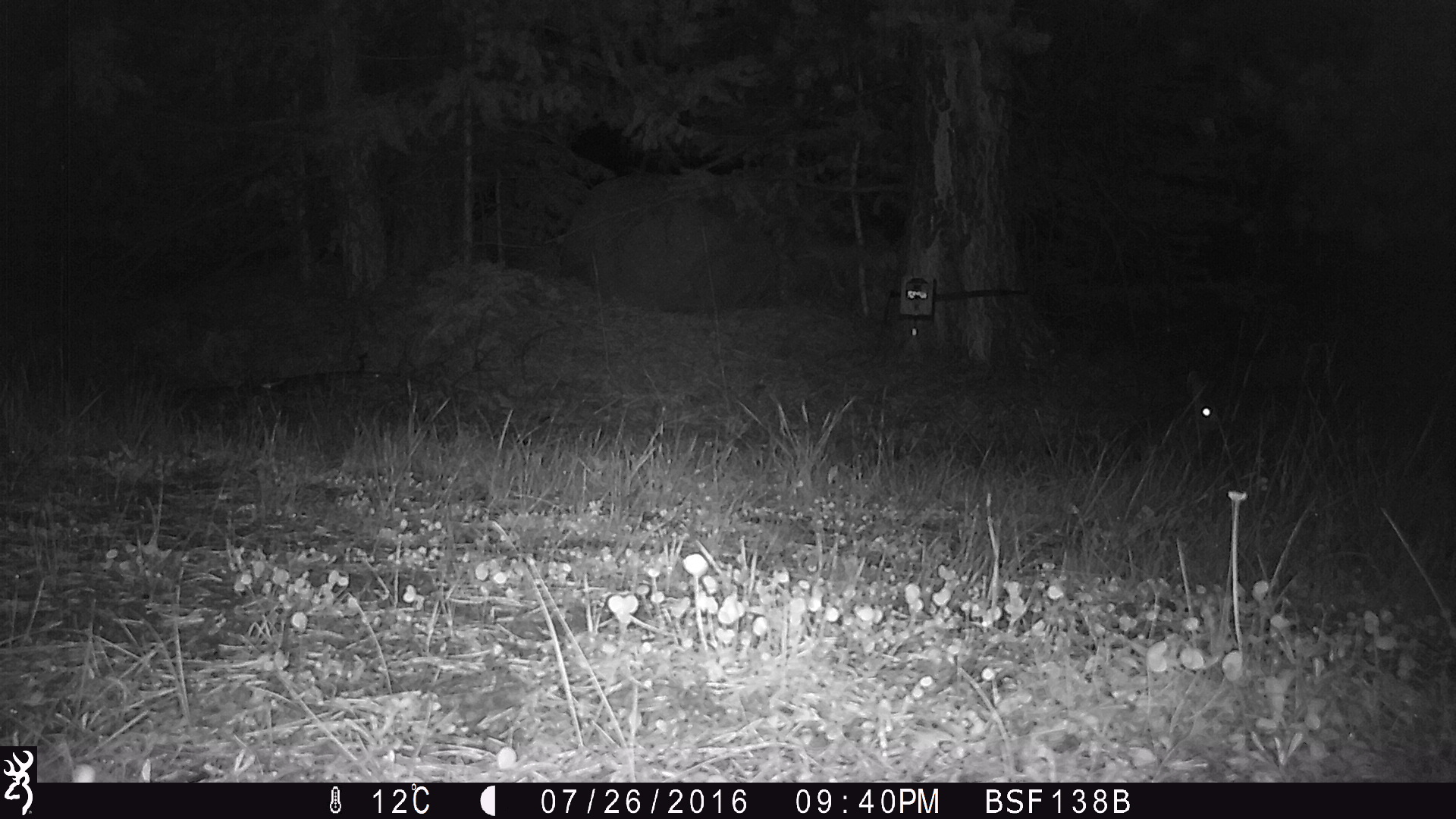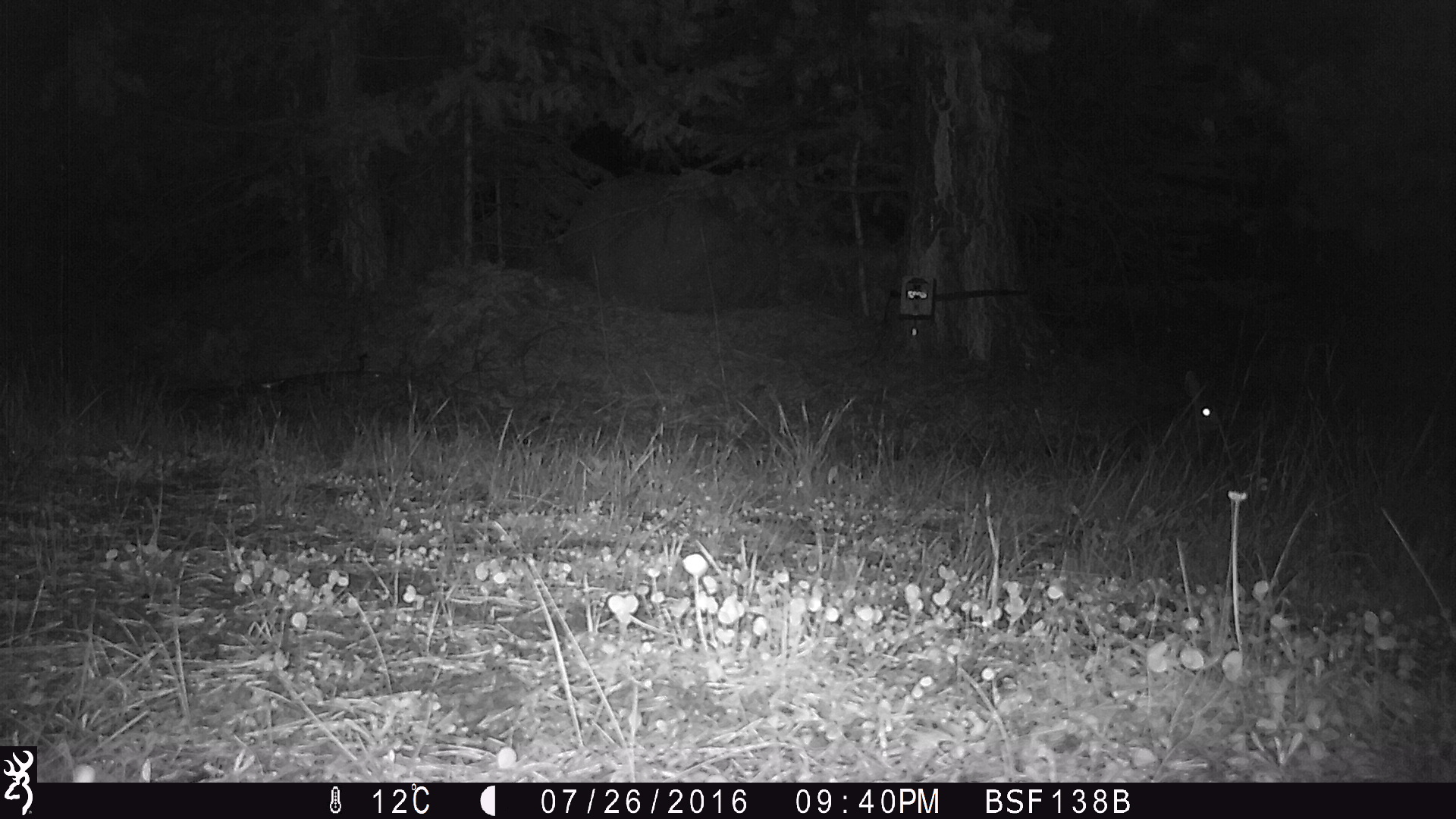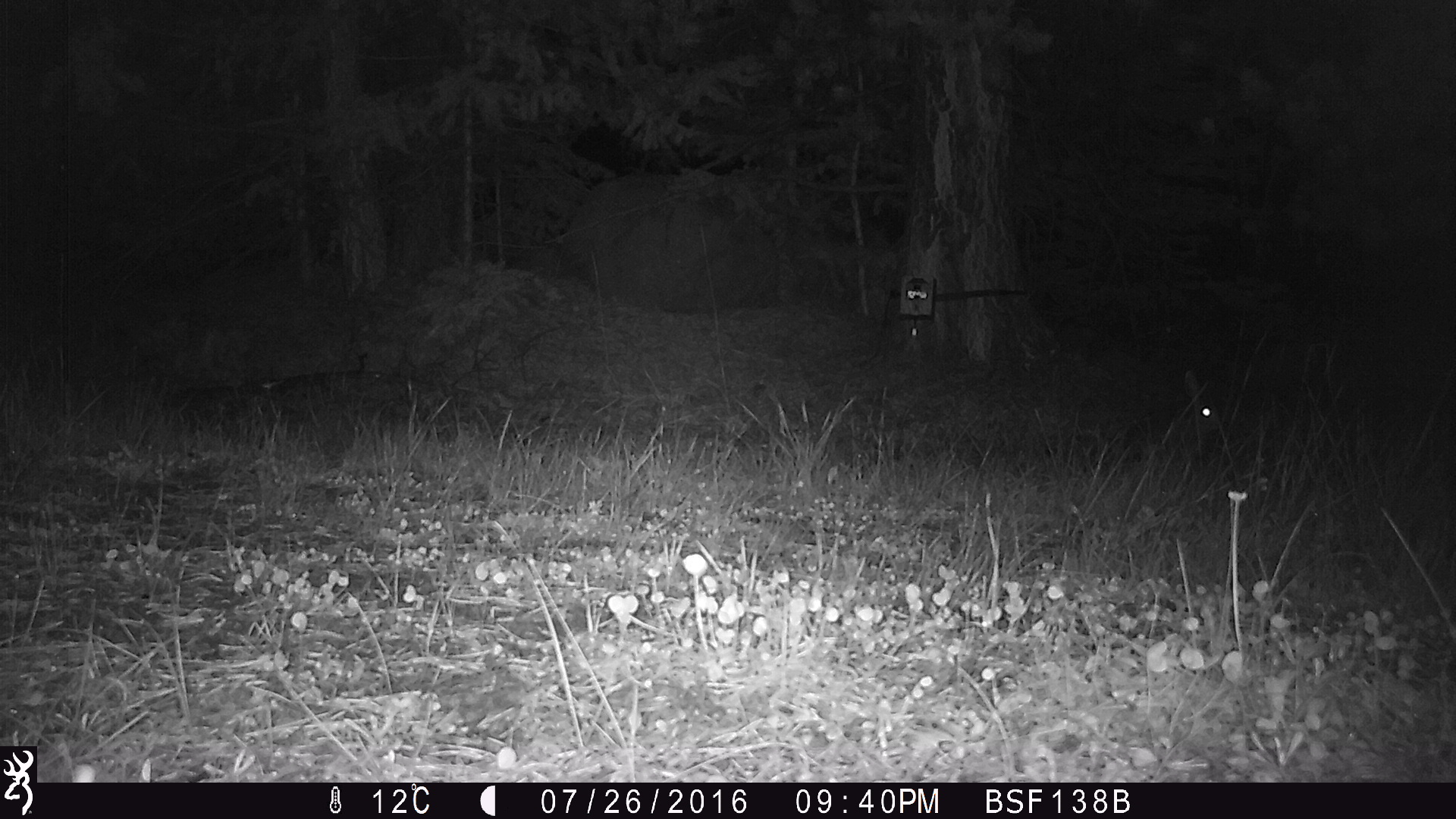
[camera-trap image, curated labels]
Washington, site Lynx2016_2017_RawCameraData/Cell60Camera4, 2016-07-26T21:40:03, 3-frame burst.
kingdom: Animalia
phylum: Chordata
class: Mammalia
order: Lagomorpha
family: Leporidae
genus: Lepus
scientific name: Lepus americanus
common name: snowshoe hare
Lepus americanus (snowshoe hare). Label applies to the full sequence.